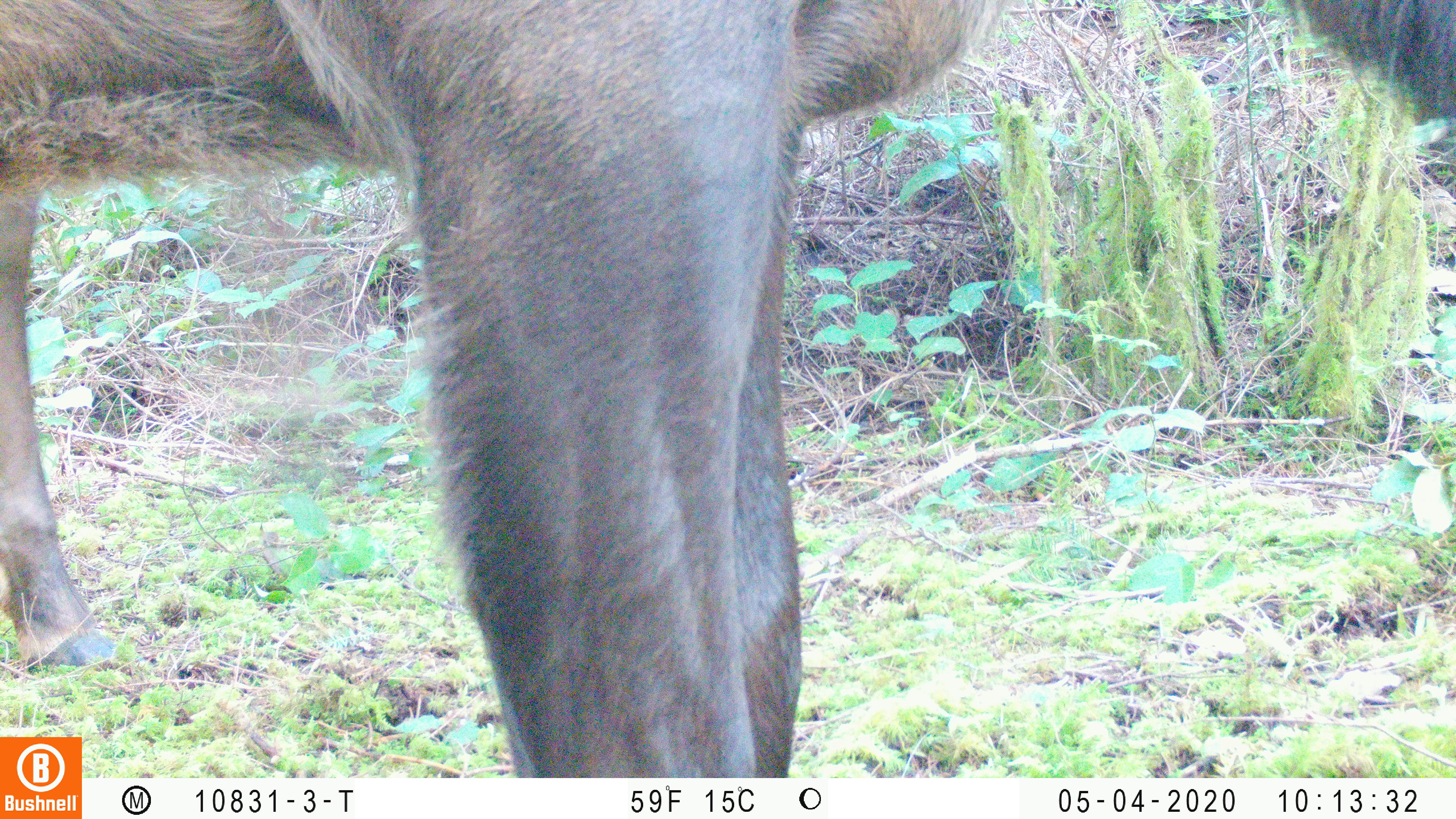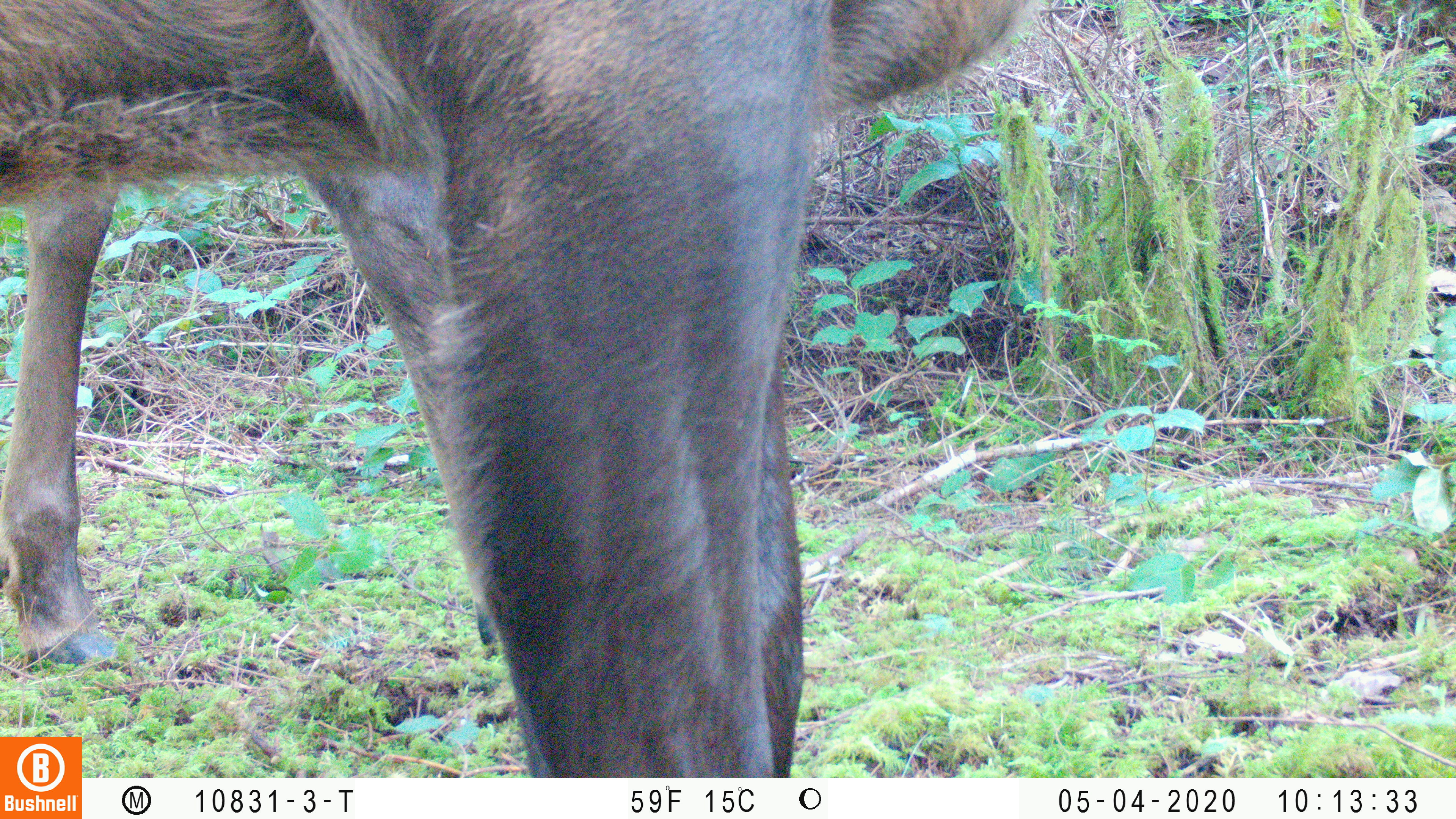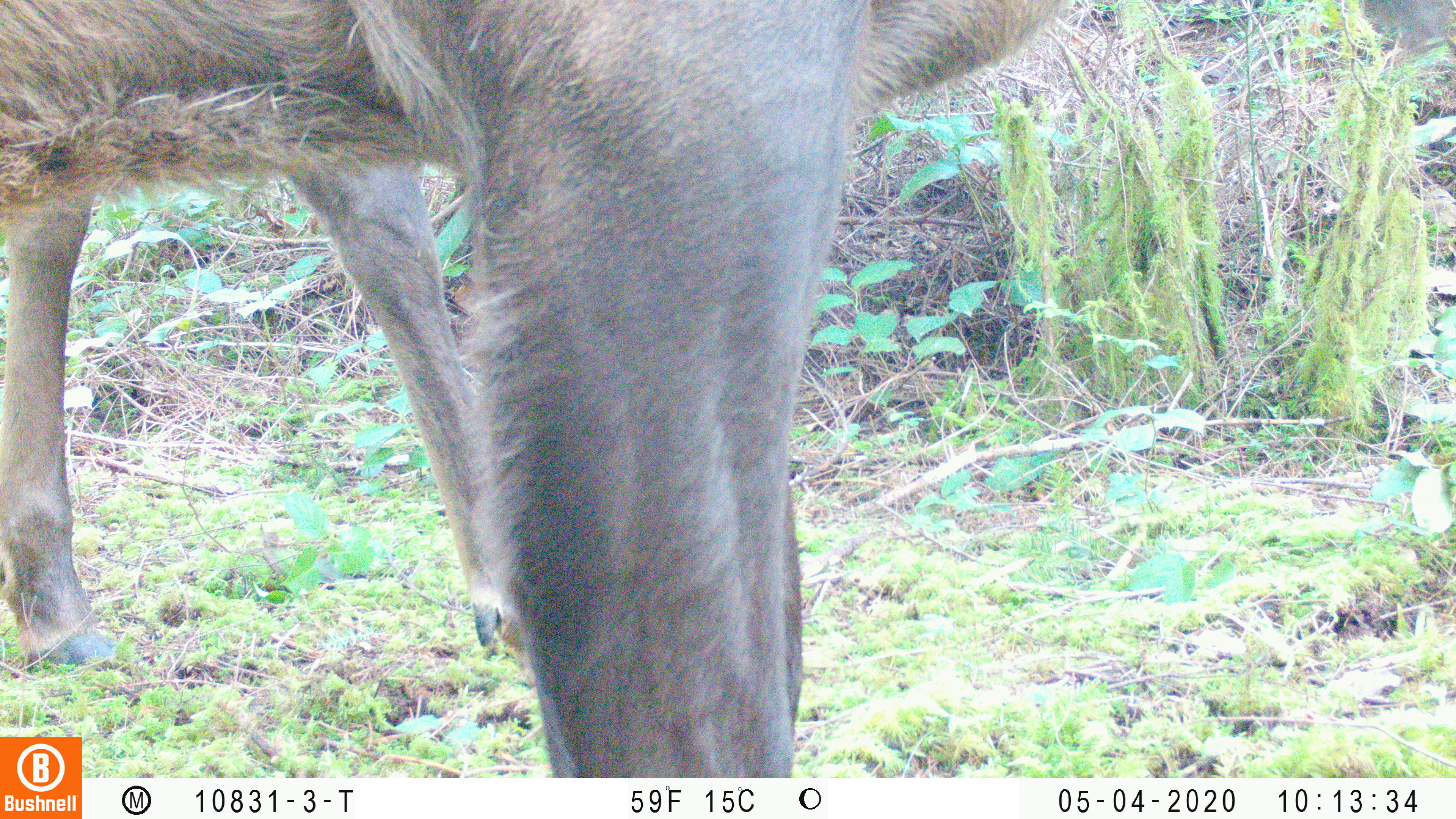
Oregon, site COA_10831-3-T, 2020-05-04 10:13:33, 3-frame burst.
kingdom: Animalia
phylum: Chordata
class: Mammalia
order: Artiodactyla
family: Cervidae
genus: Cervus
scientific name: Cervus canadensis roosevelti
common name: roosevelt elk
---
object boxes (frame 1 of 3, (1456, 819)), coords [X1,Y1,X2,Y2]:
roosevelt elk: [0,0,1453,730]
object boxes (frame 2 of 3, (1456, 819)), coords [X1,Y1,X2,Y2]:
roosevelt elk: [0,1,1020,730]; [0,194,505,666]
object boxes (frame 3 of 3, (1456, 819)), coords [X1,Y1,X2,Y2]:
roosevelt elk: [2,0,1070,730]; [2,169,520,672]